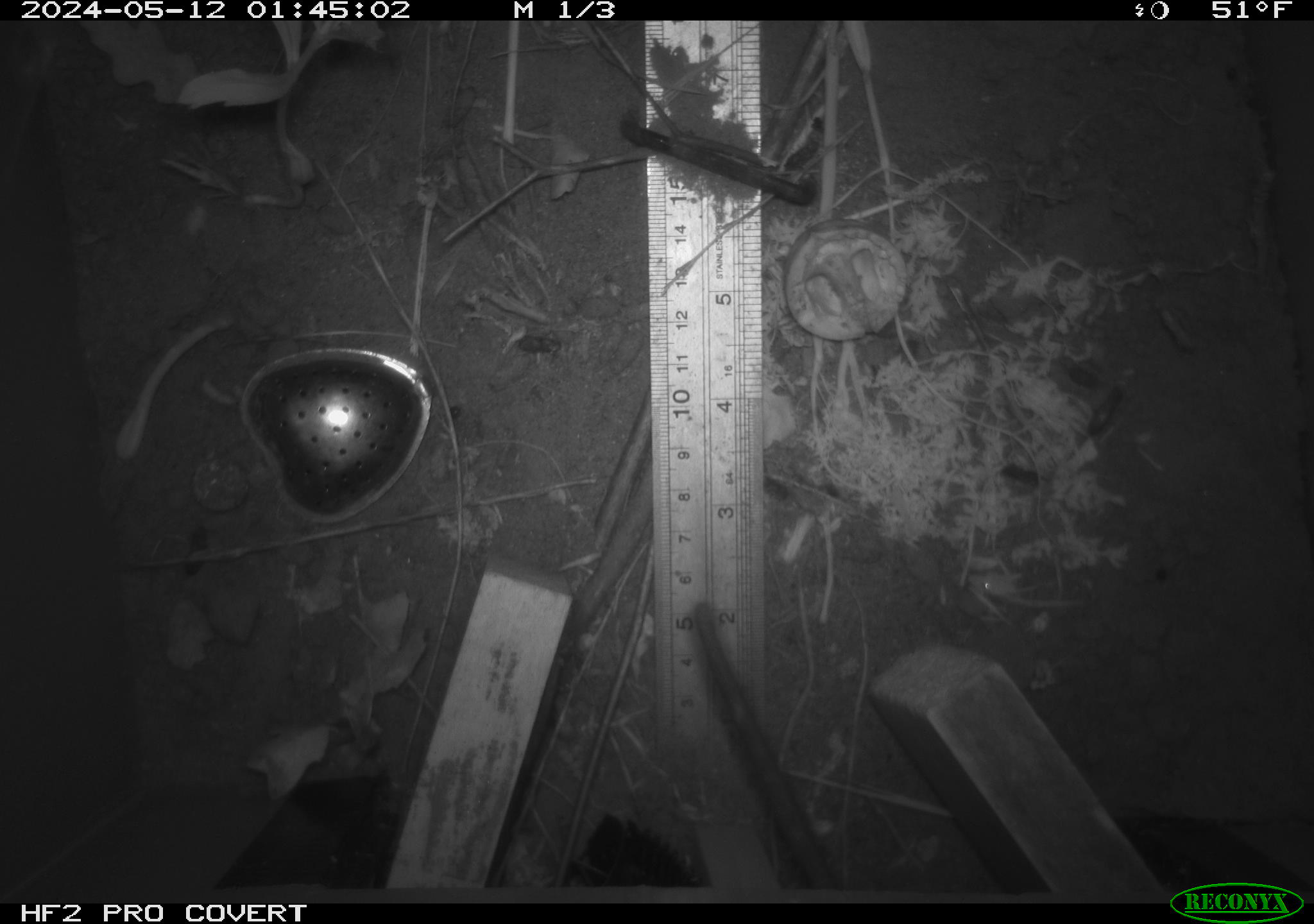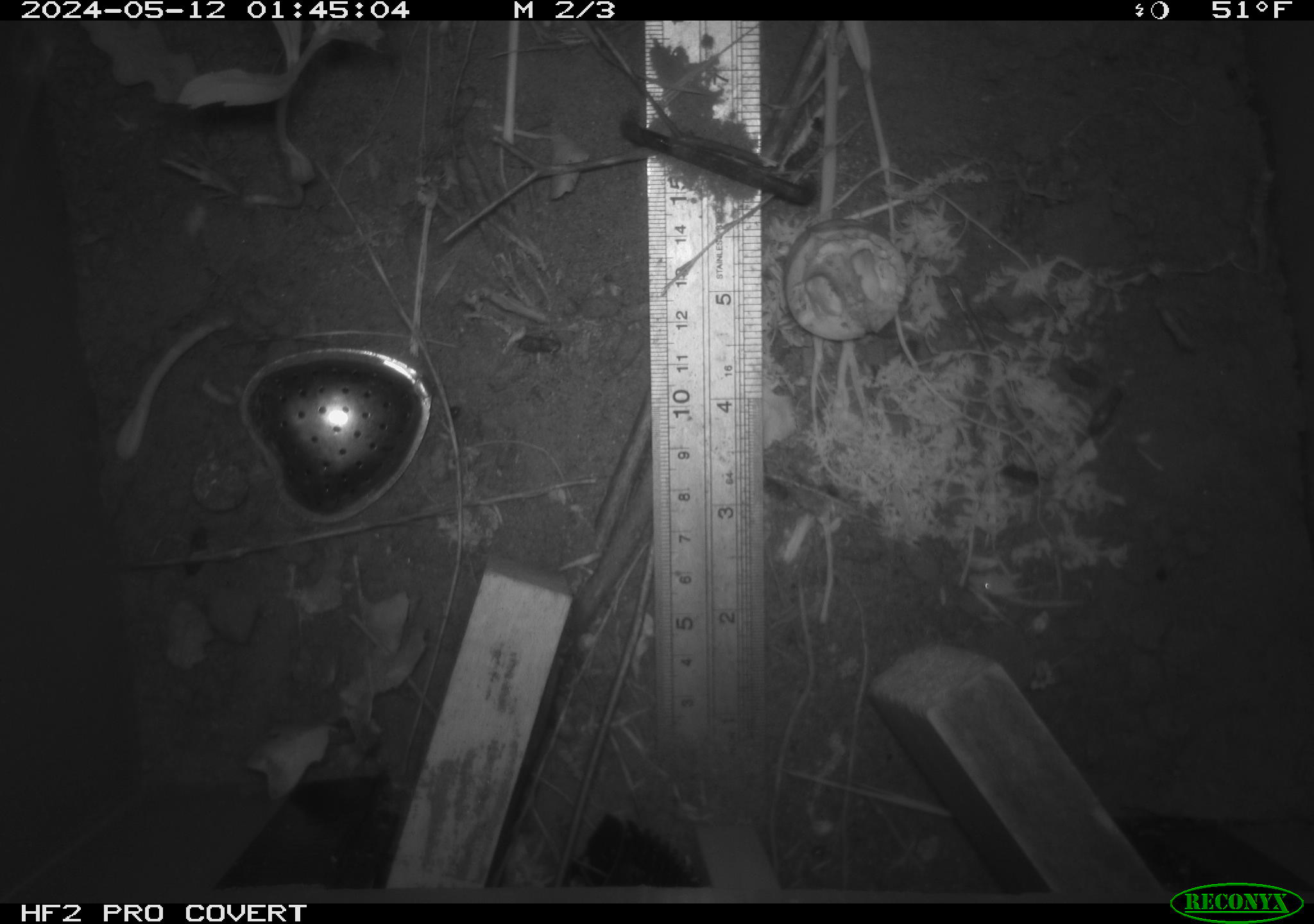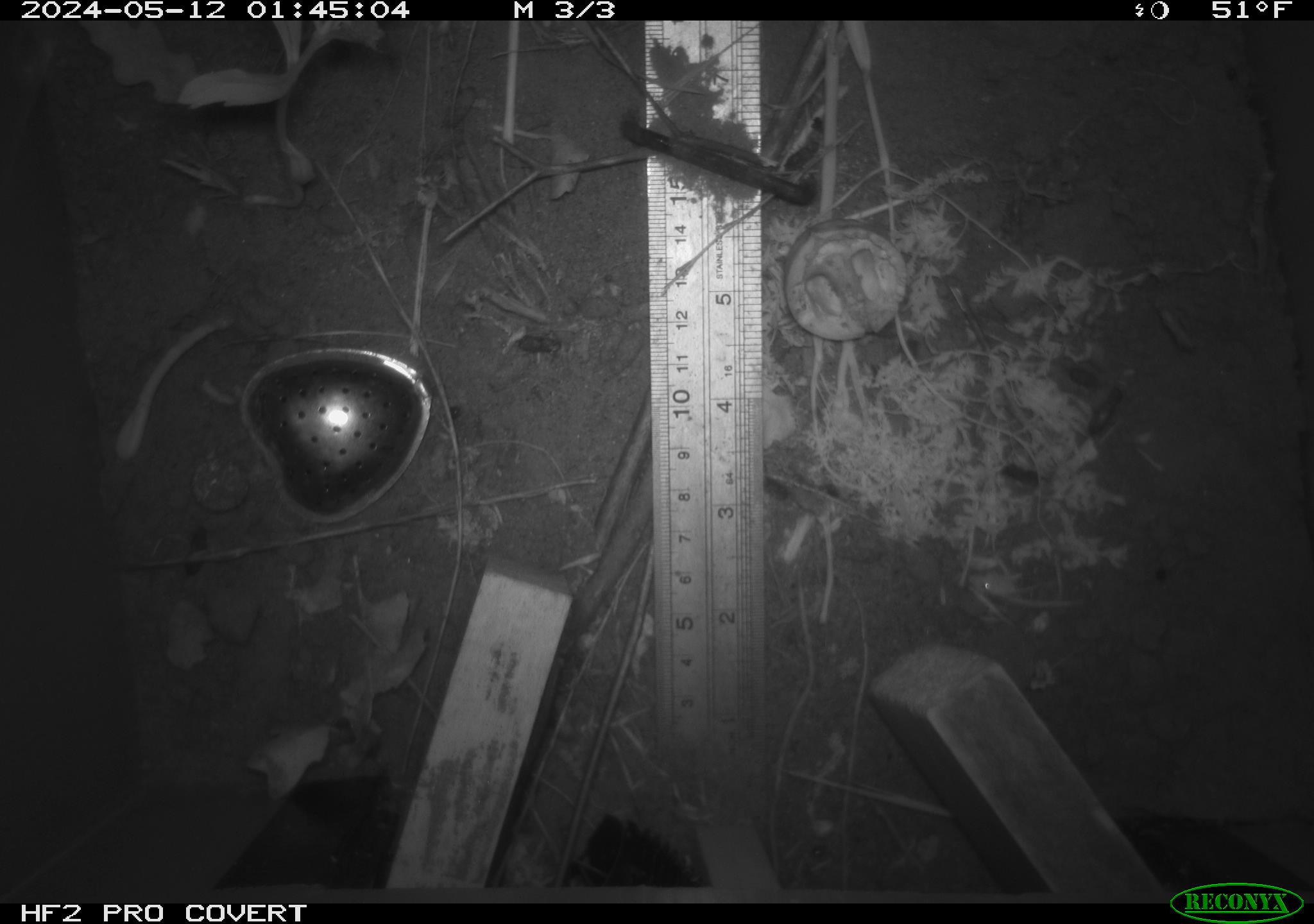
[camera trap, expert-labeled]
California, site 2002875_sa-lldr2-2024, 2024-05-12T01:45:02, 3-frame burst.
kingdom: Animalia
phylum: Chordata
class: Mammalia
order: Rodentia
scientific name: Rodentia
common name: rodent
Rodent (Rodentia).